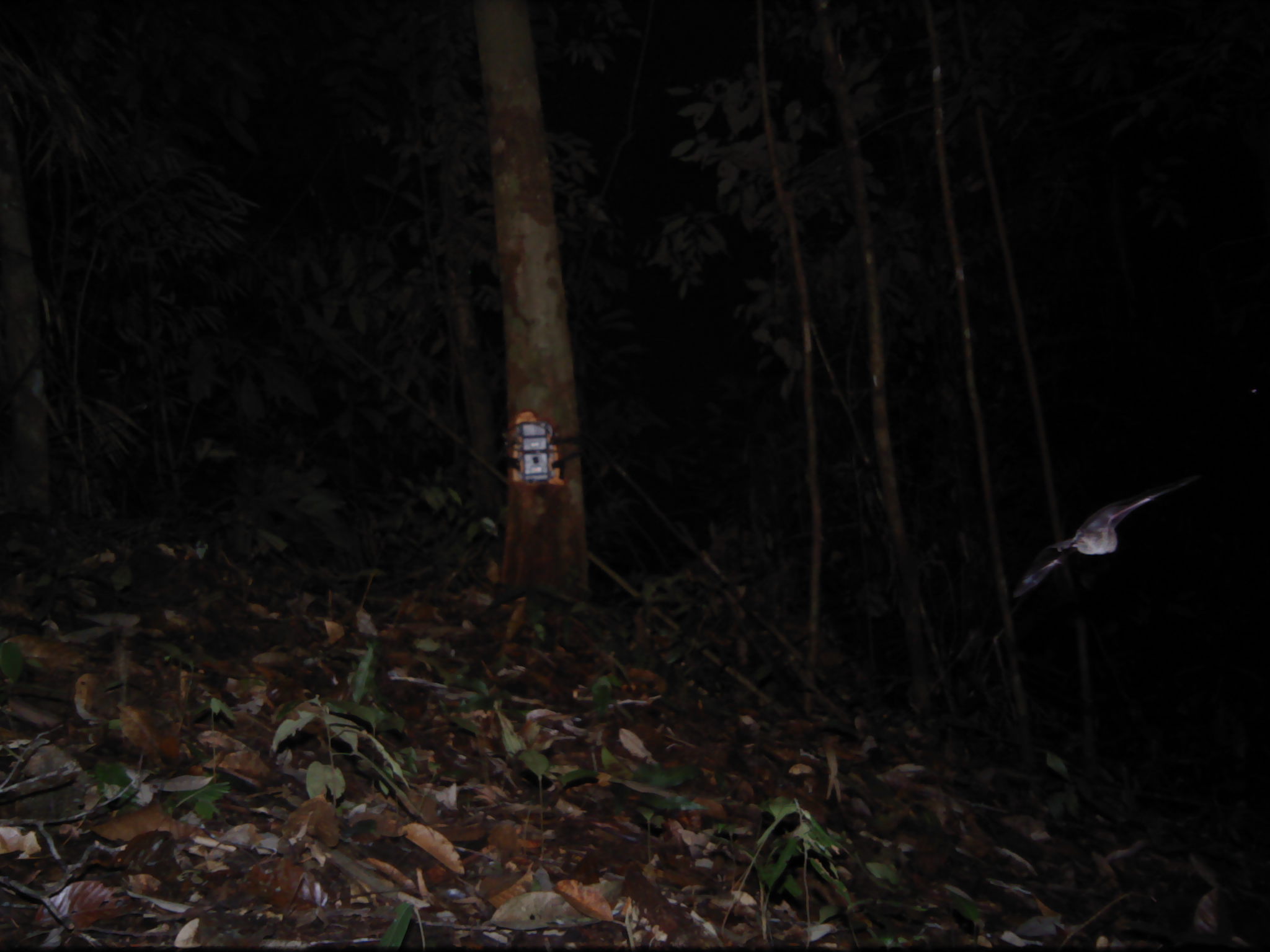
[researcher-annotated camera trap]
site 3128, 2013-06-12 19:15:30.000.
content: unidentified animal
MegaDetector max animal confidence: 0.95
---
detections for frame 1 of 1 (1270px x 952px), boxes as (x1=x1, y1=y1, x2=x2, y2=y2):
unknown: (x1=1012, y1=474, x2=1201, y2=598)